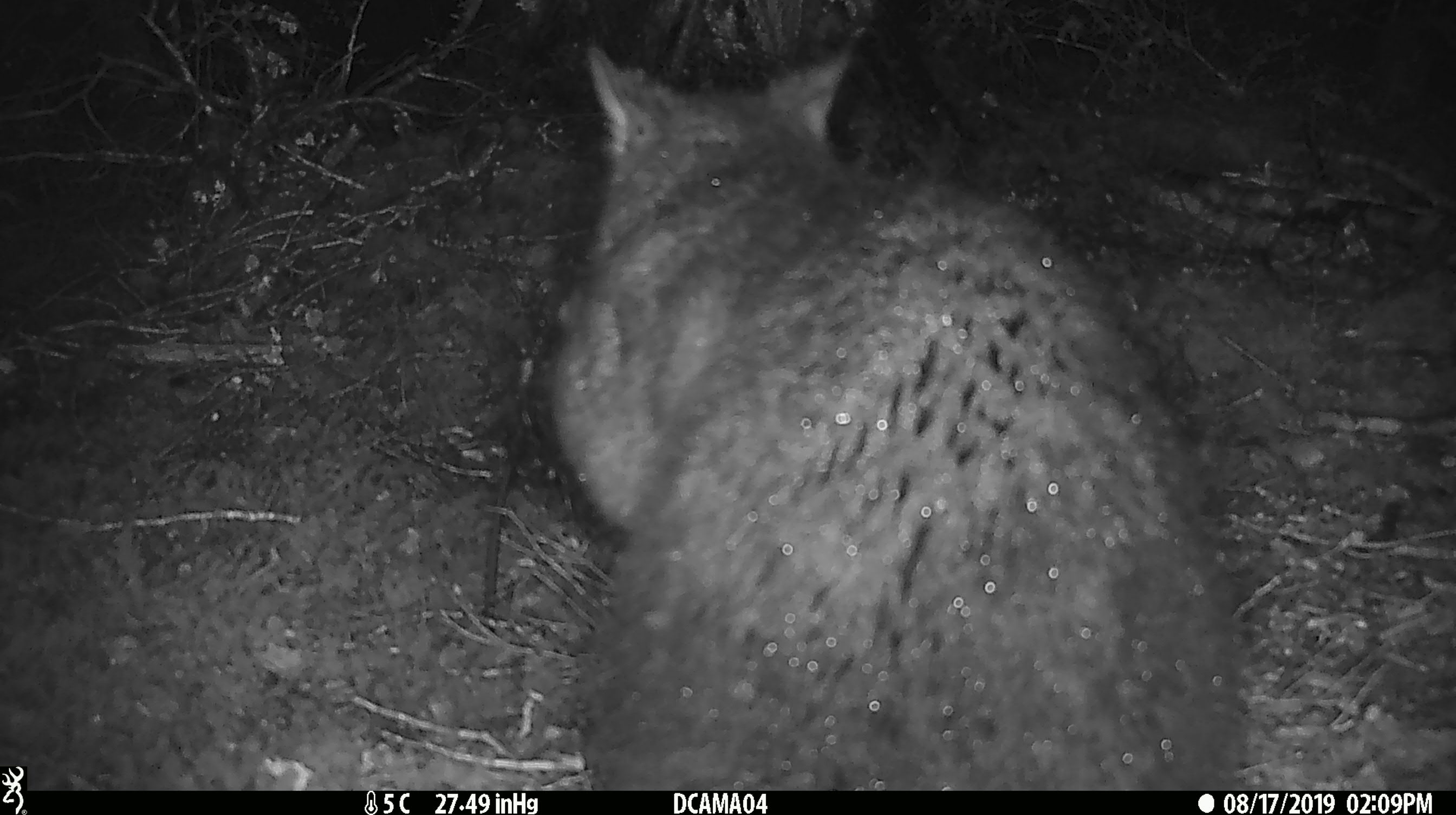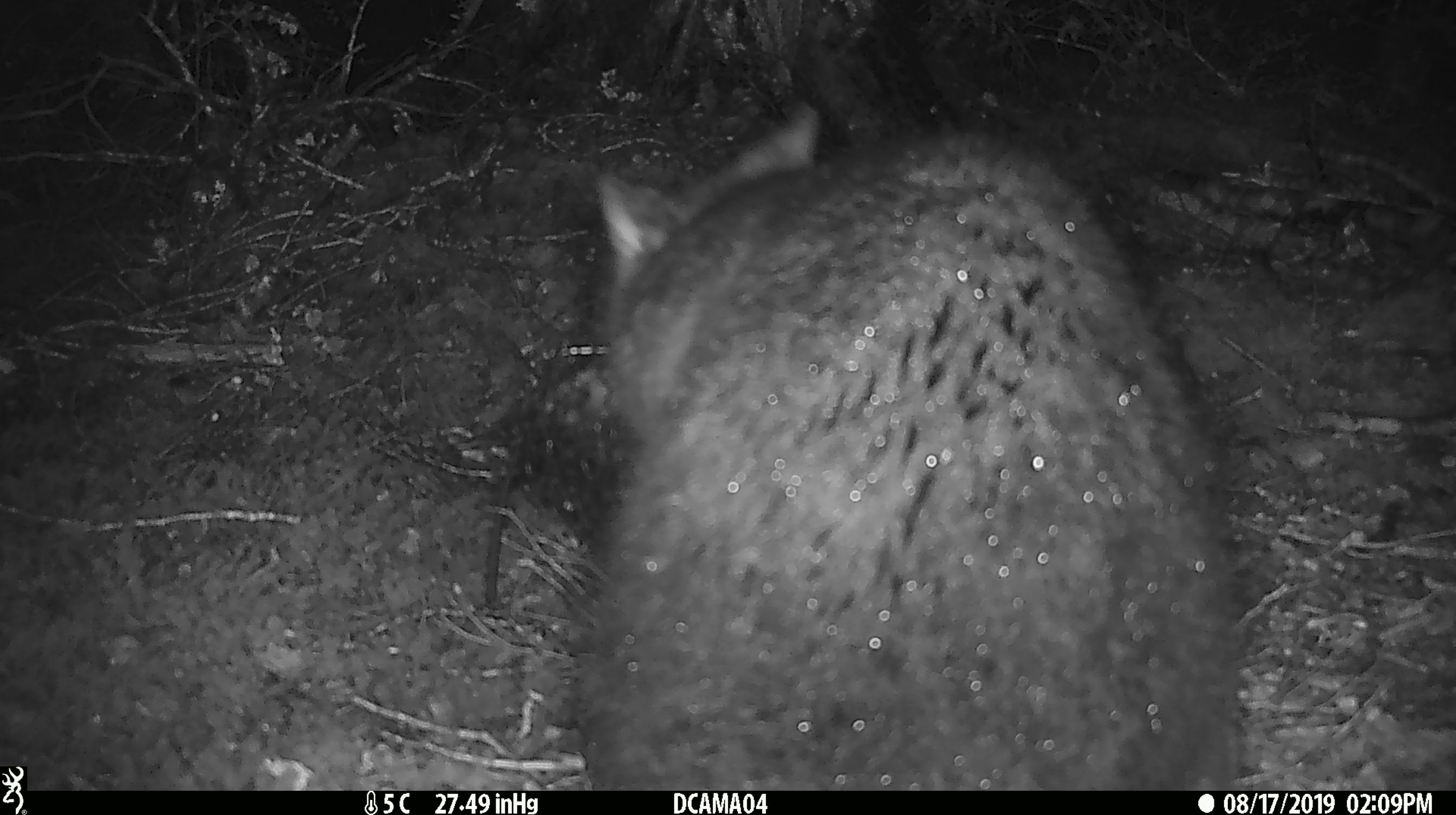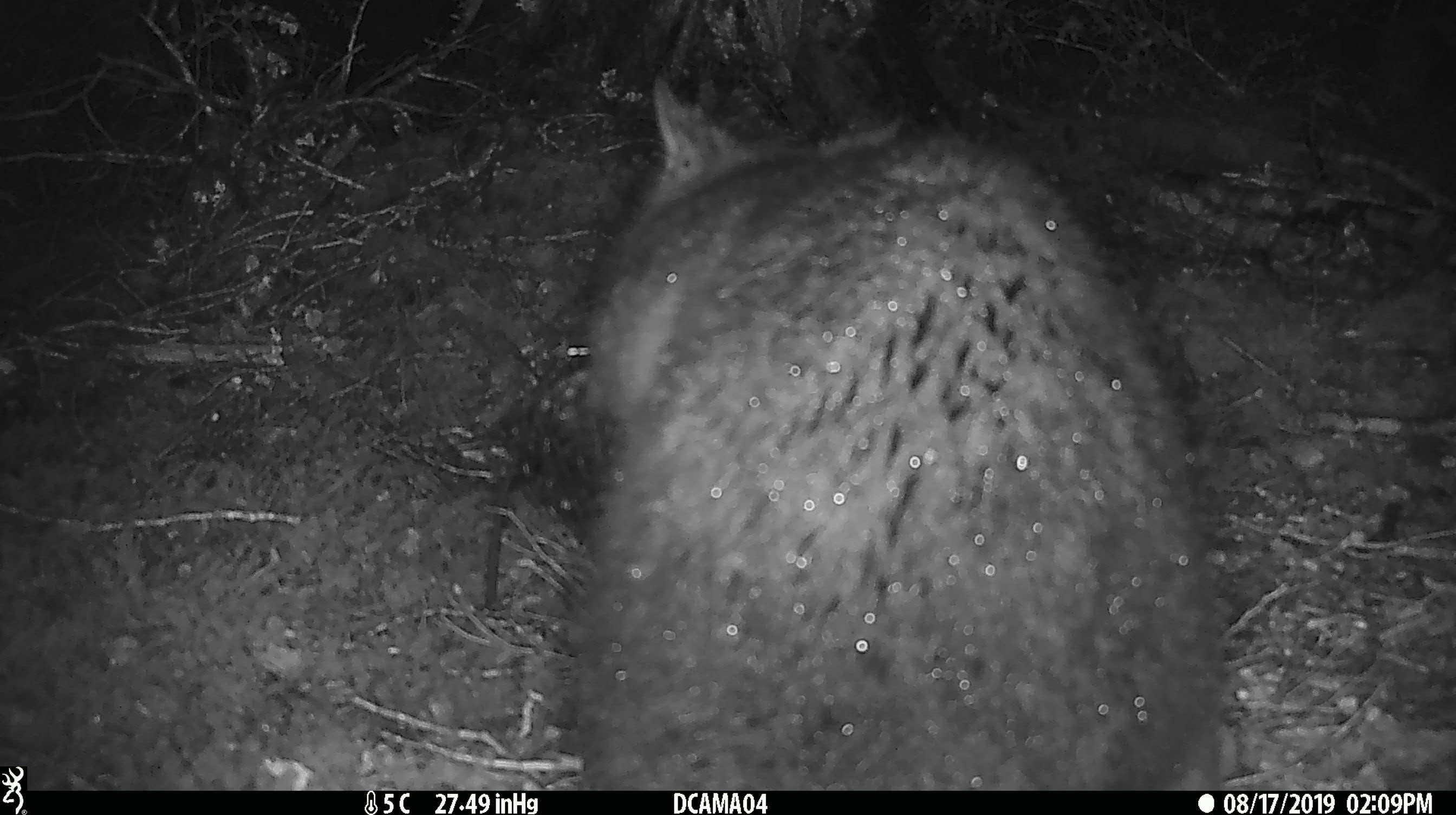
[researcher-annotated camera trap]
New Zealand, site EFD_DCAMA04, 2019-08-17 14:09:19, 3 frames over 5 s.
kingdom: Animalia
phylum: Chordata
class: Mammalia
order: Diprotodontia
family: Phalangeridae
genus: Trichosurus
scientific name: Trichosurus vulpecula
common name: common brushtail possum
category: possum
Possum (common brushtail possum) (Trichosurus vulpecula).